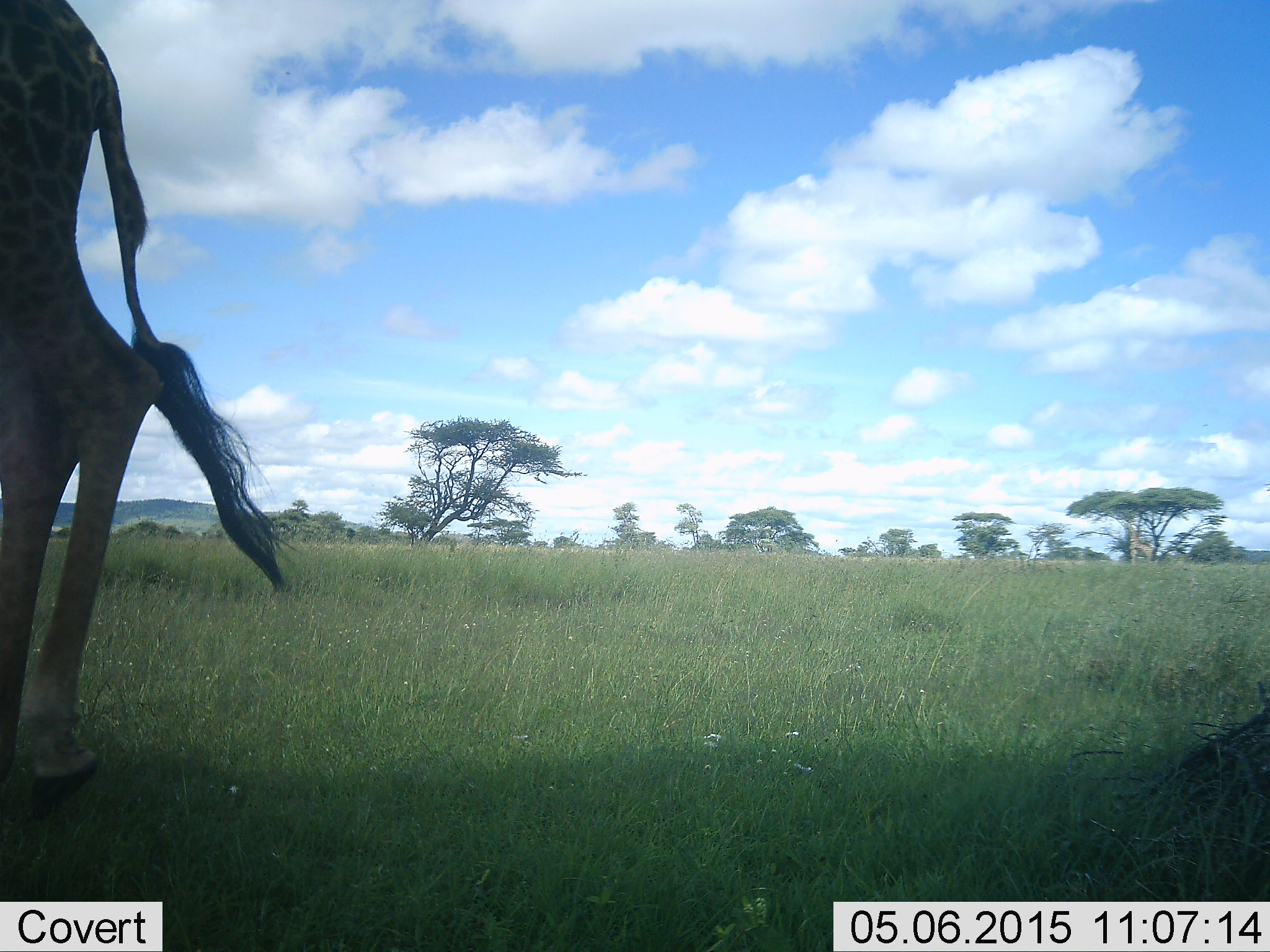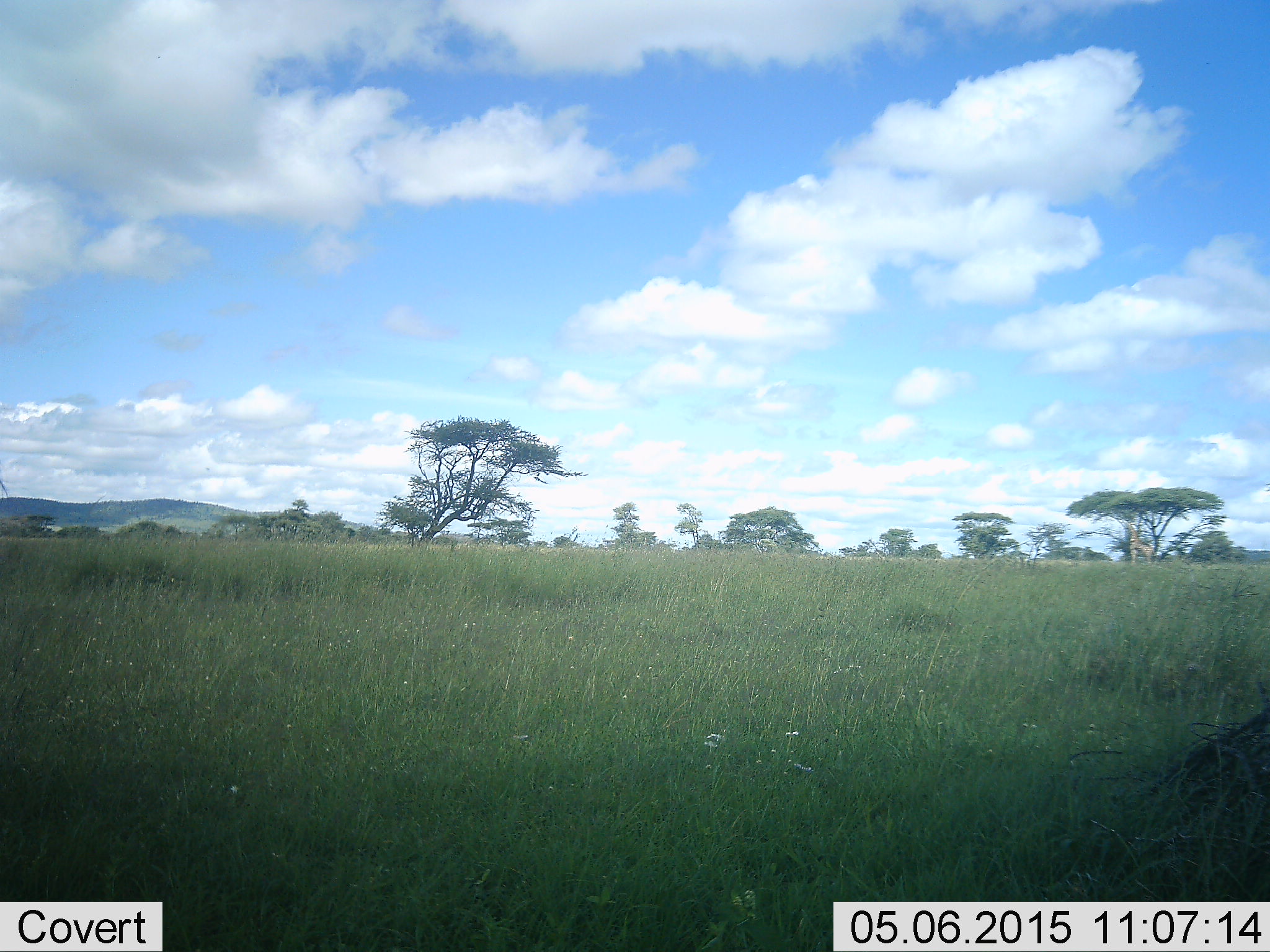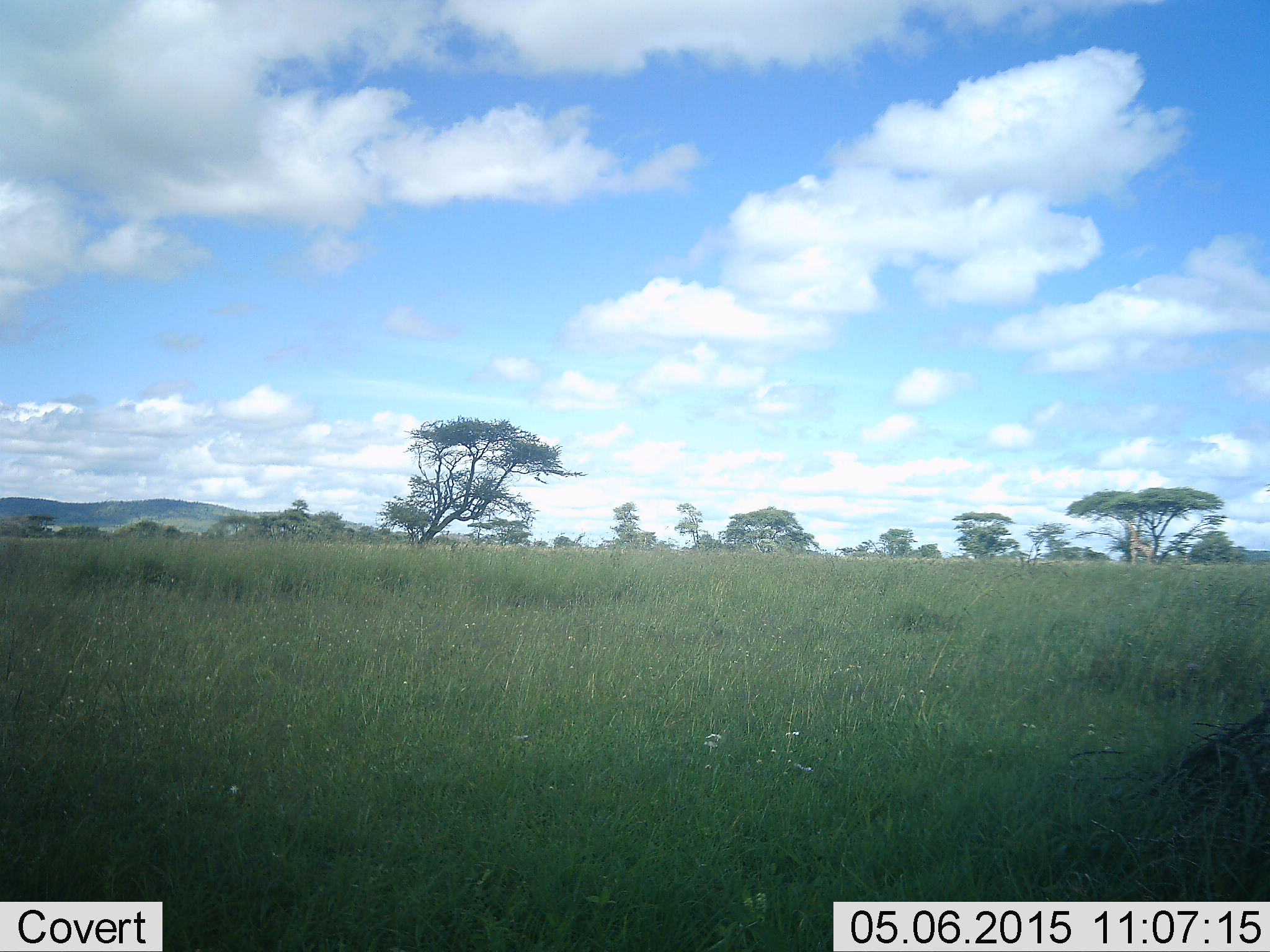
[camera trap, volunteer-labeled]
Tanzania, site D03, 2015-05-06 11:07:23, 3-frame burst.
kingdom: Animalia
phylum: Chordata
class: Mammalia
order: Artiodactyla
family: Giraffidae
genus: Giraffa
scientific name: Giraffa camelopardalis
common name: giraffe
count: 1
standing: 30%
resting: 0%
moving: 80%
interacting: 0%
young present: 0%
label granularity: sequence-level